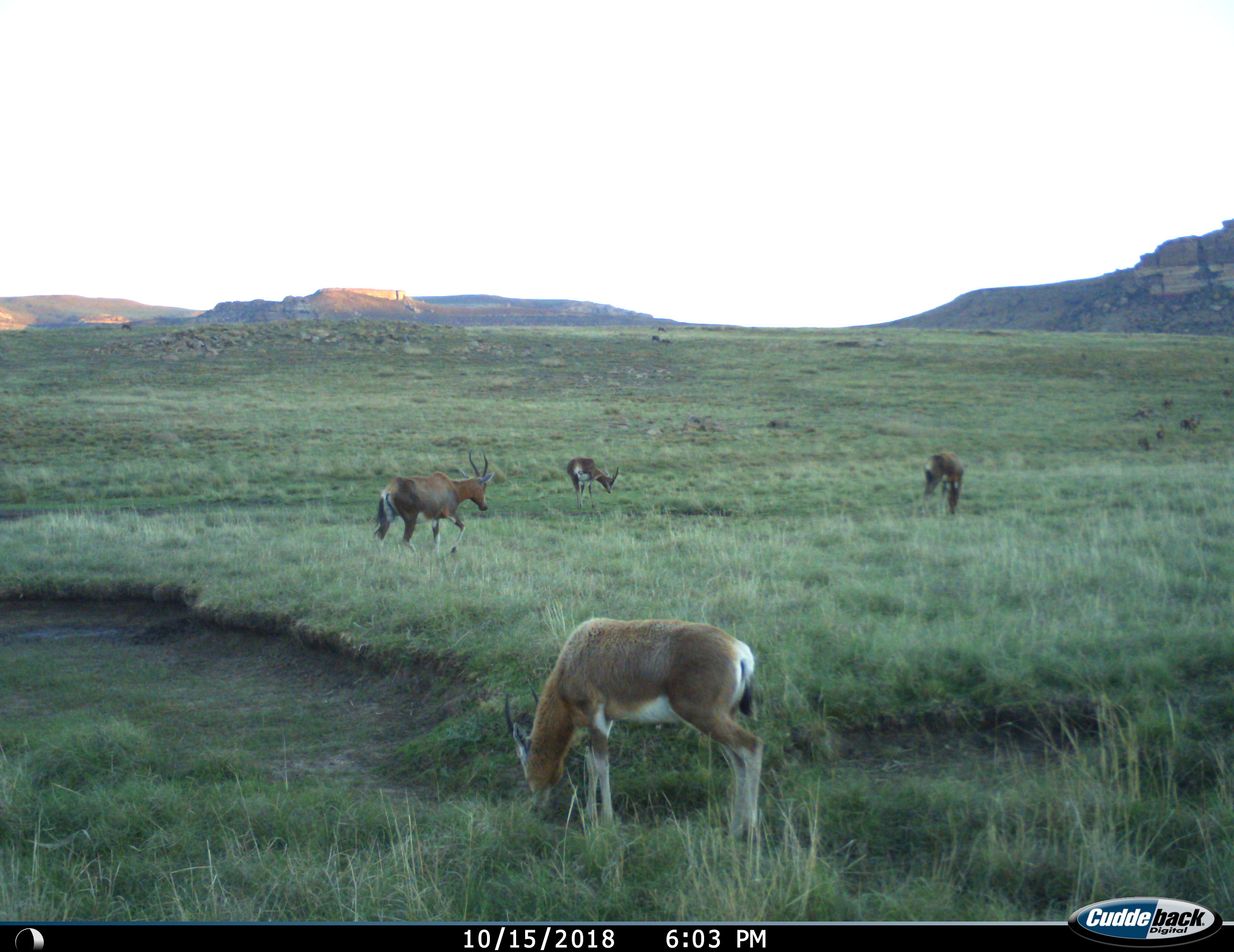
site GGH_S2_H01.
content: unidentified animal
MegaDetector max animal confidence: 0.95